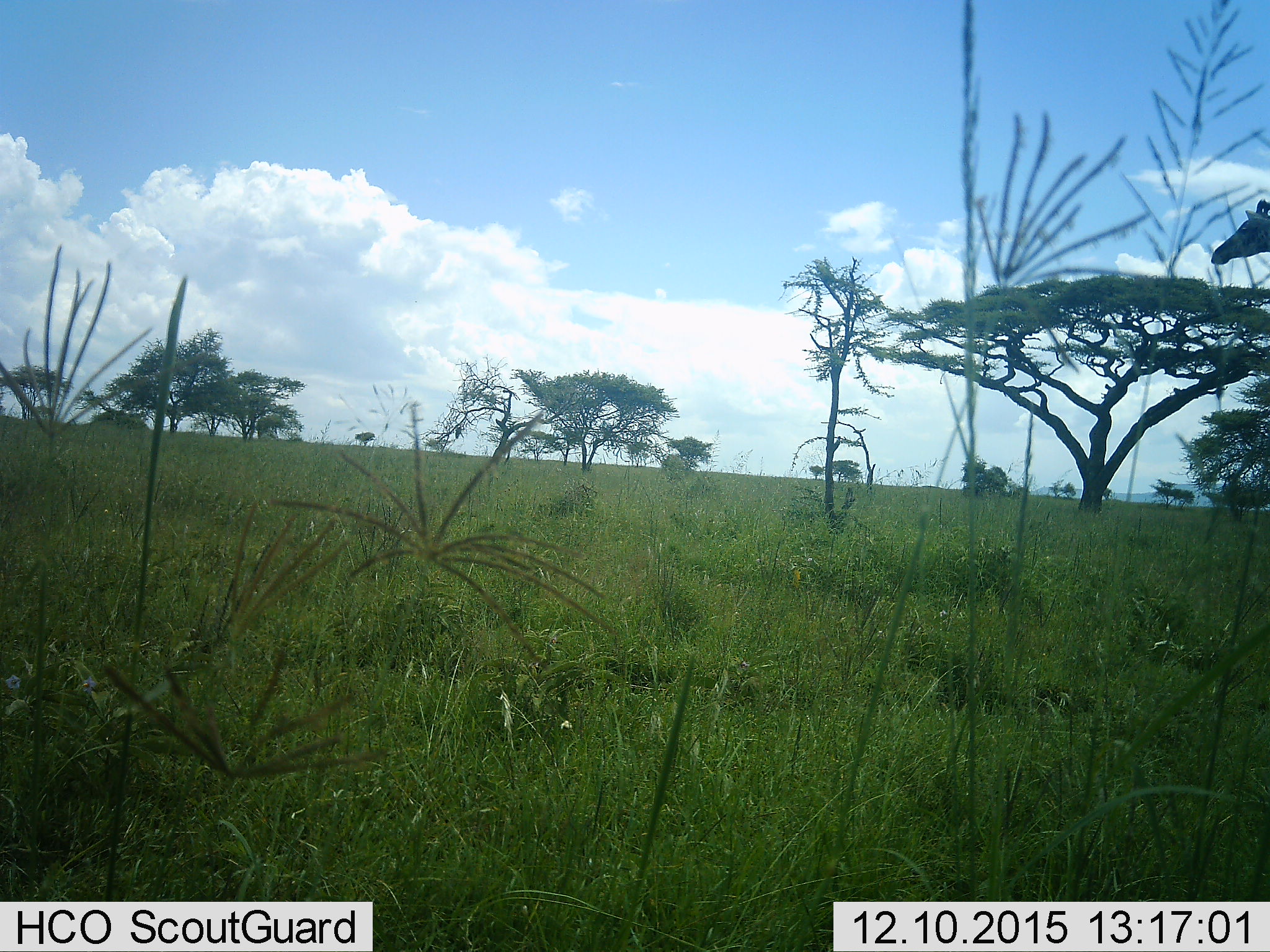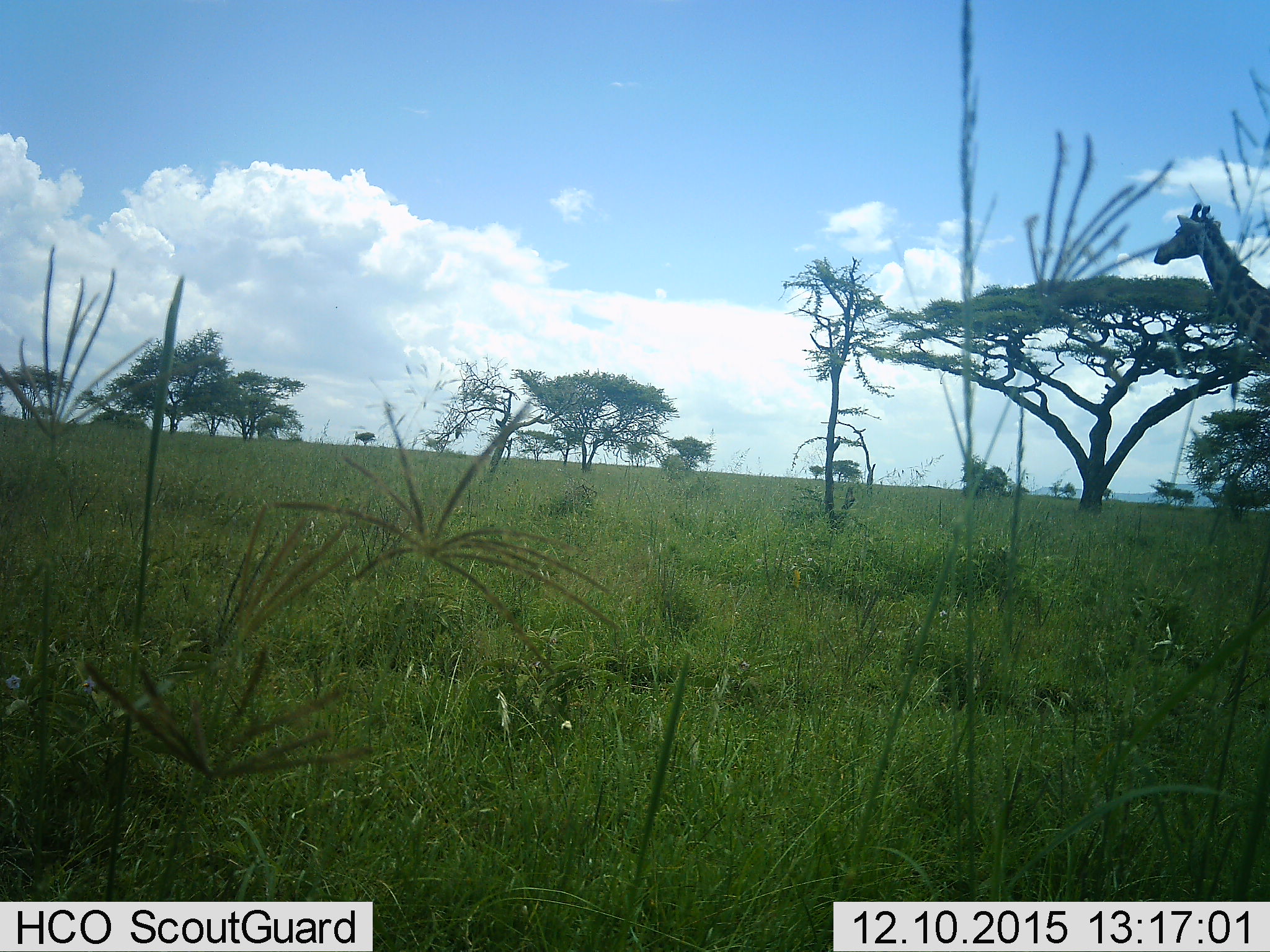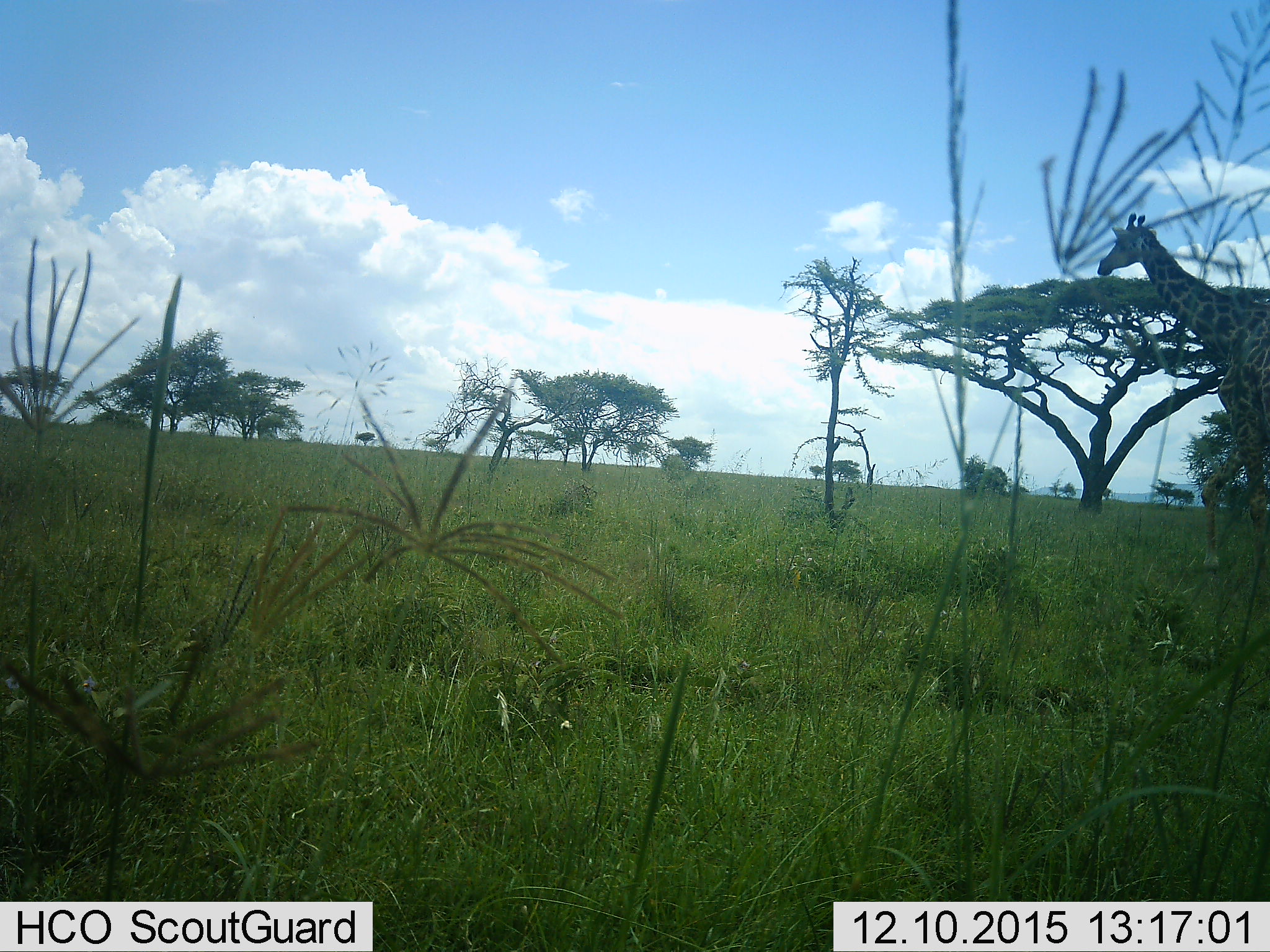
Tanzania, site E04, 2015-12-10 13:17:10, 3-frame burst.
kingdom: Animalia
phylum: Chordata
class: Mammalia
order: Artiodactyla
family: Giraffidae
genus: Giraffa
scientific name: Giraffa camelopardalis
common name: giraffe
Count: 1.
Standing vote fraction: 10%.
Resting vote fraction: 10%.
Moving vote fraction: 90%.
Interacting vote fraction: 0%.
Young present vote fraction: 0%.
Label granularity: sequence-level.